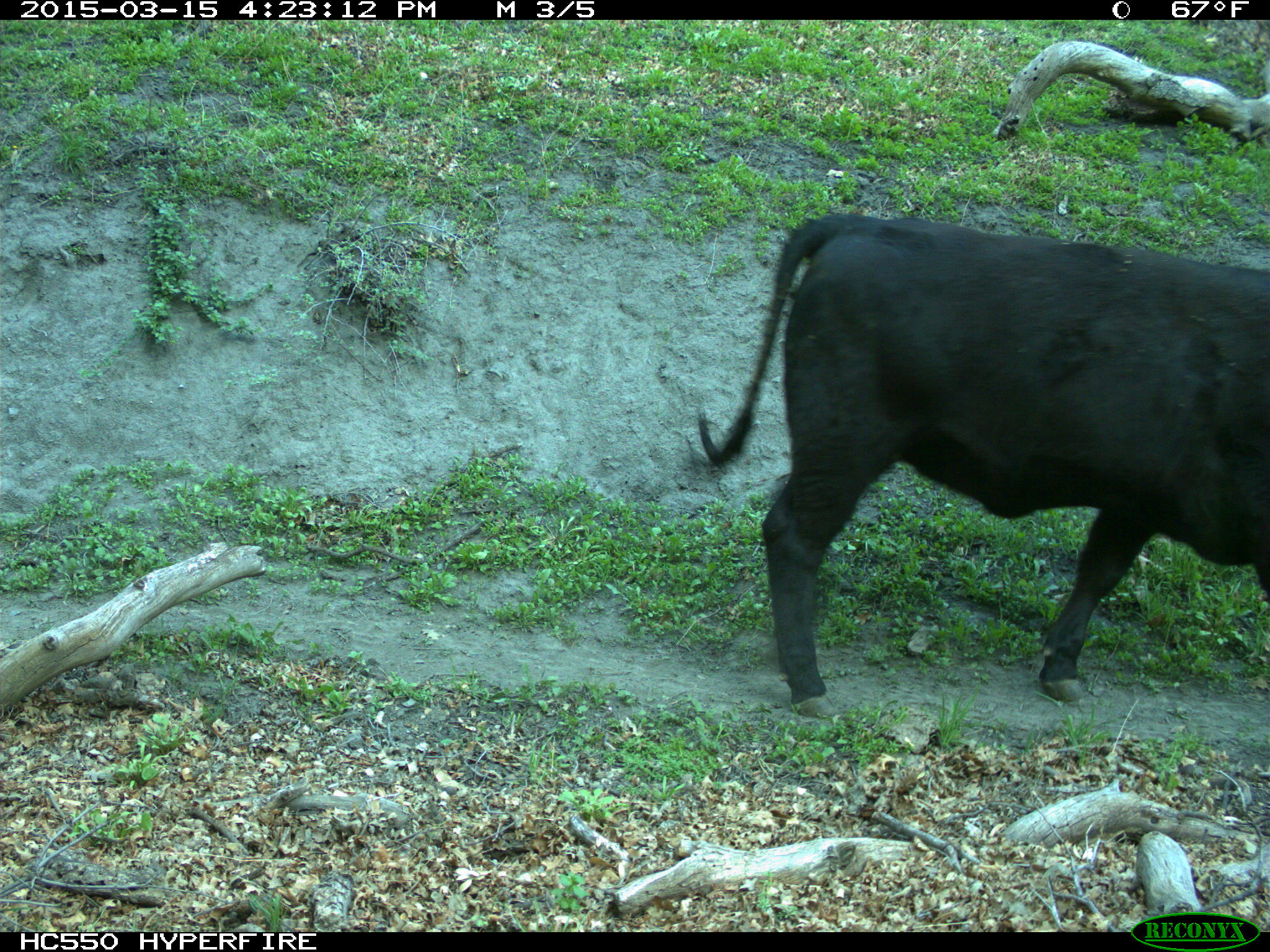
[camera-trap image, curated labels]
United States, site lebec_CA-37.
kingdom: Animalia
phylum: Chordata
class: Mammalia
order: Artiodactyla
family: Bovidae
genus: Bos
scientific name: Bos taurus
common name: domestic cow